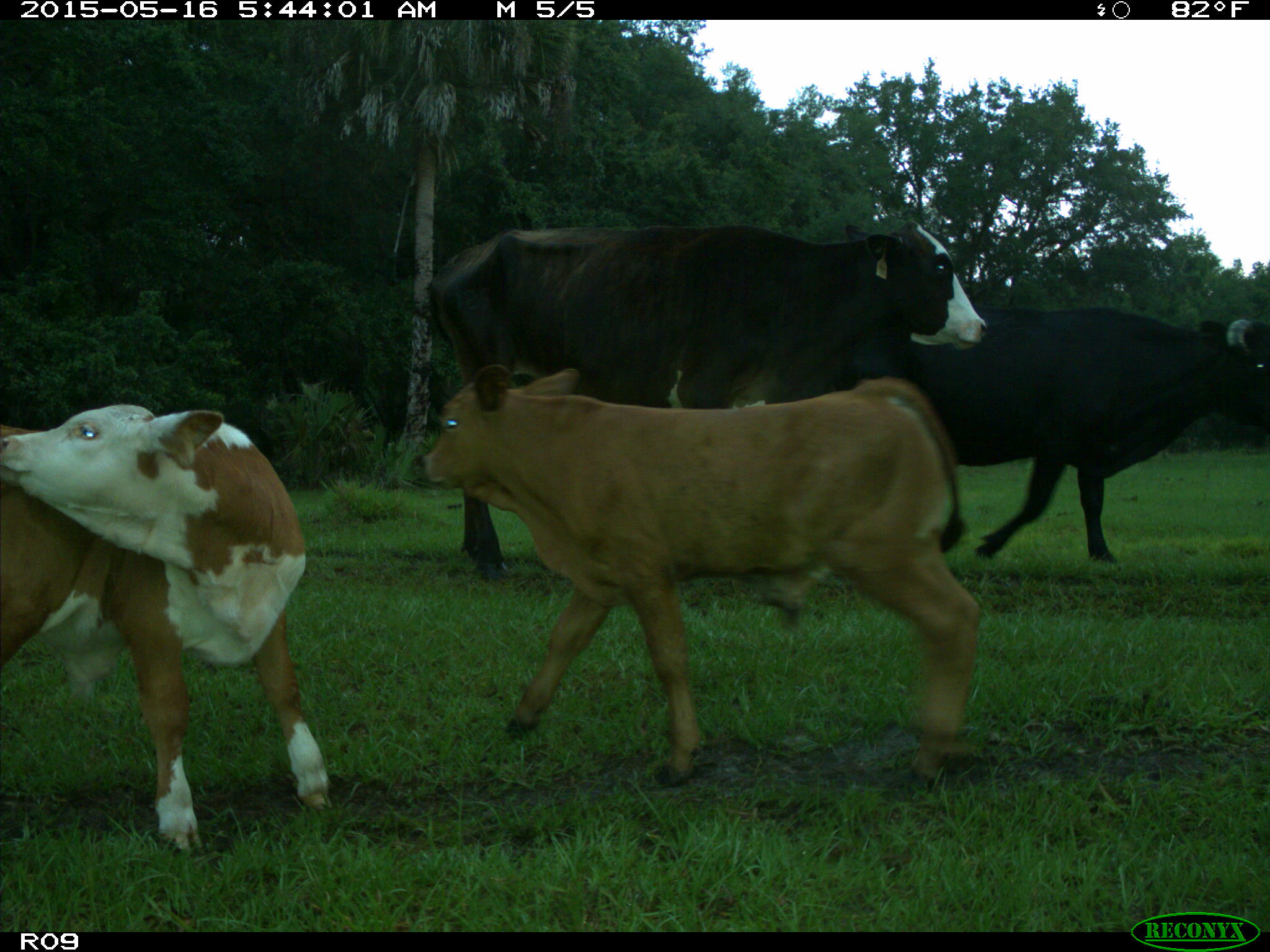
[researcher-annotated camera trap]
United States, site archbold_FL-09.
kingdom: Animalia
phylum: Chordata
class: Mammalia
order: Artiodactyla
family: Bovidae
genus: Bos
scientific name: Bos taurus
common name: domestic cow